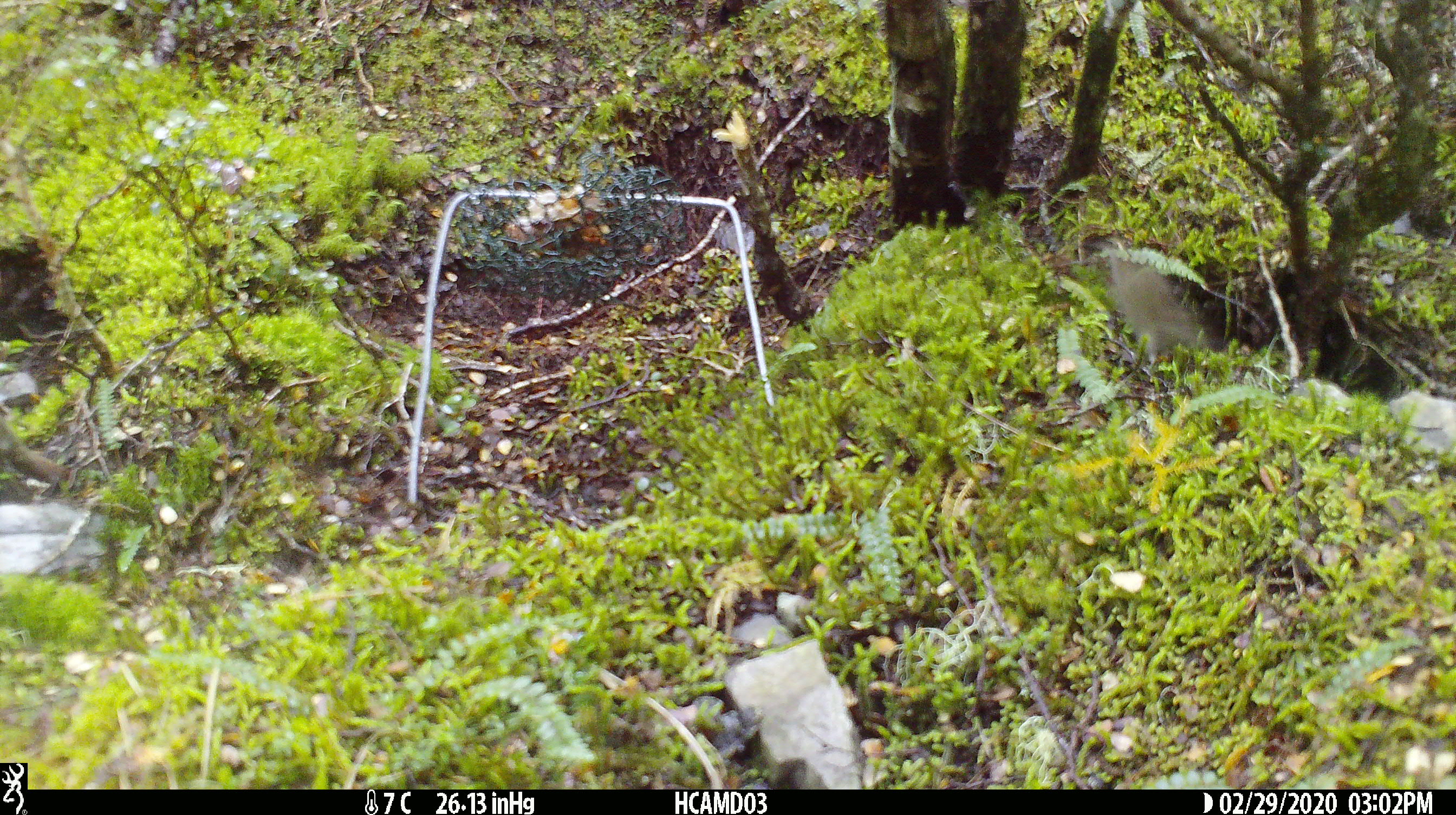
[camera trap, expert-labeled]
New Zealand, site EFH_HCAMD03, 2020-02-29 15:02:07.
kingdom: Animalia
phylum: Chordata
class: Mammalia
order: Rodentia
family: Muridae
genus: Mus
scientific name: Mus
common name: mouse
Mouse (Mus).